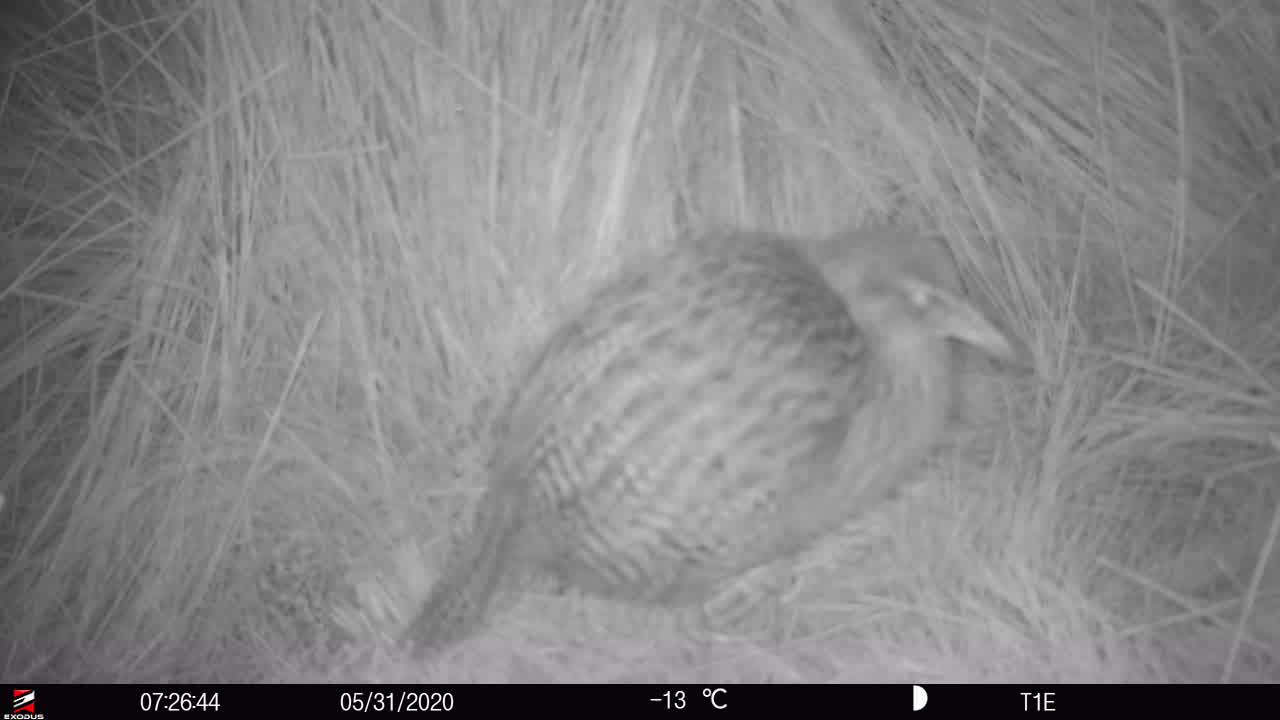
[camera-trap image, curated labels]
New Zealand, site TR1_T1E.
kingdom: Animalia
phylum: Chordata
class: Aves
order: Gruiformes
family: Rallidae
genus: Gallirallus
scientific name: Gallirallus australis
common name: weka